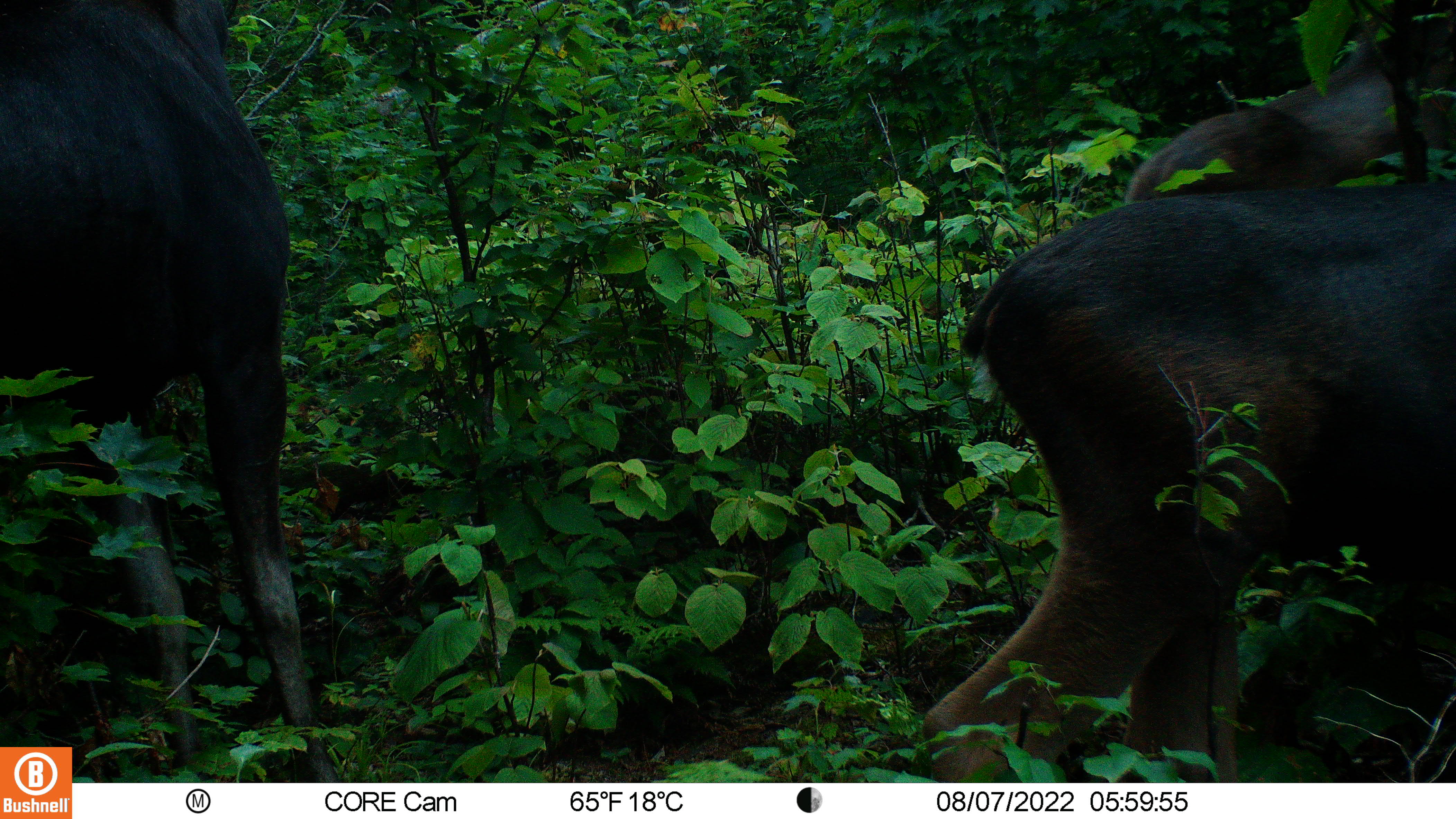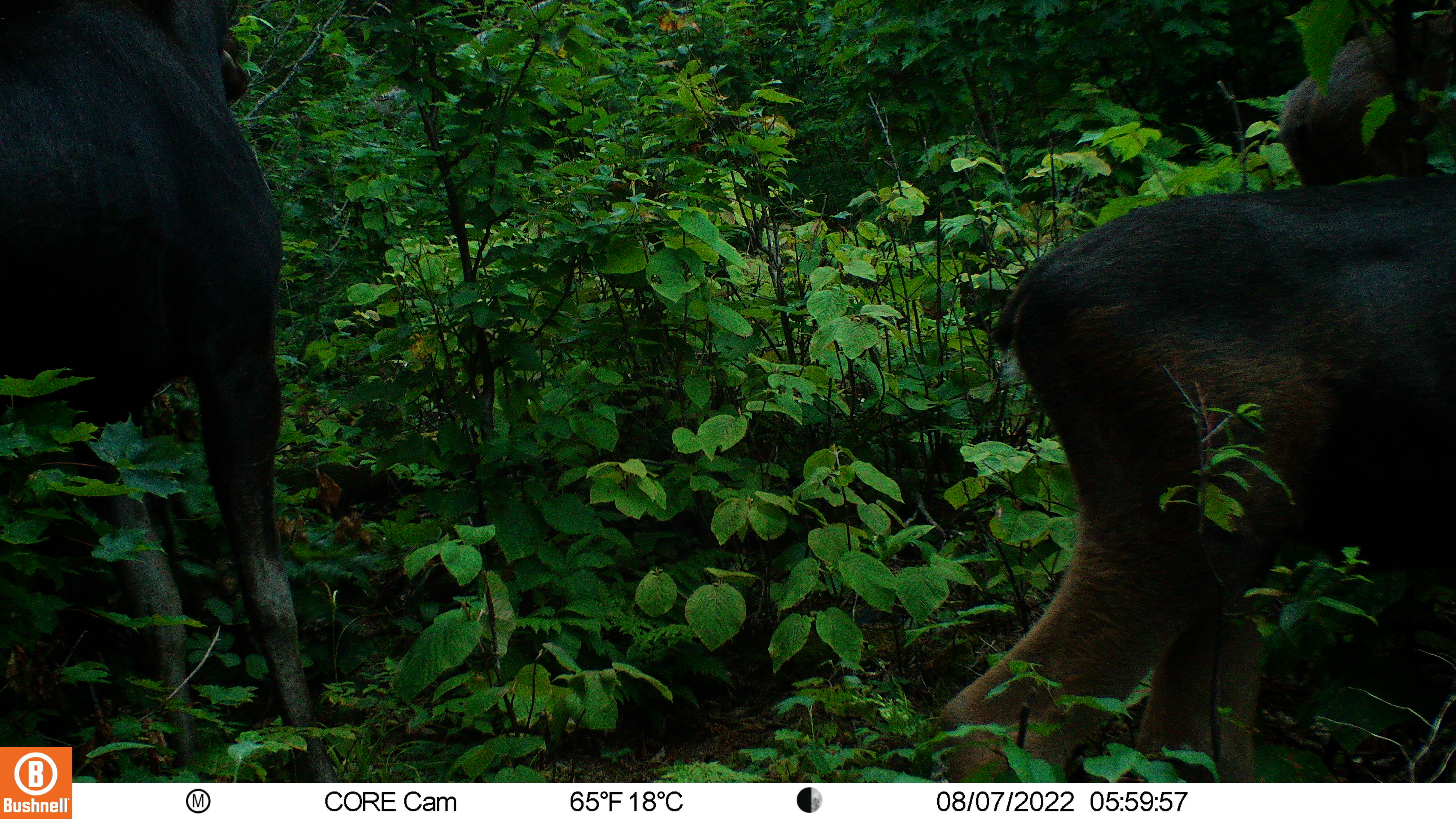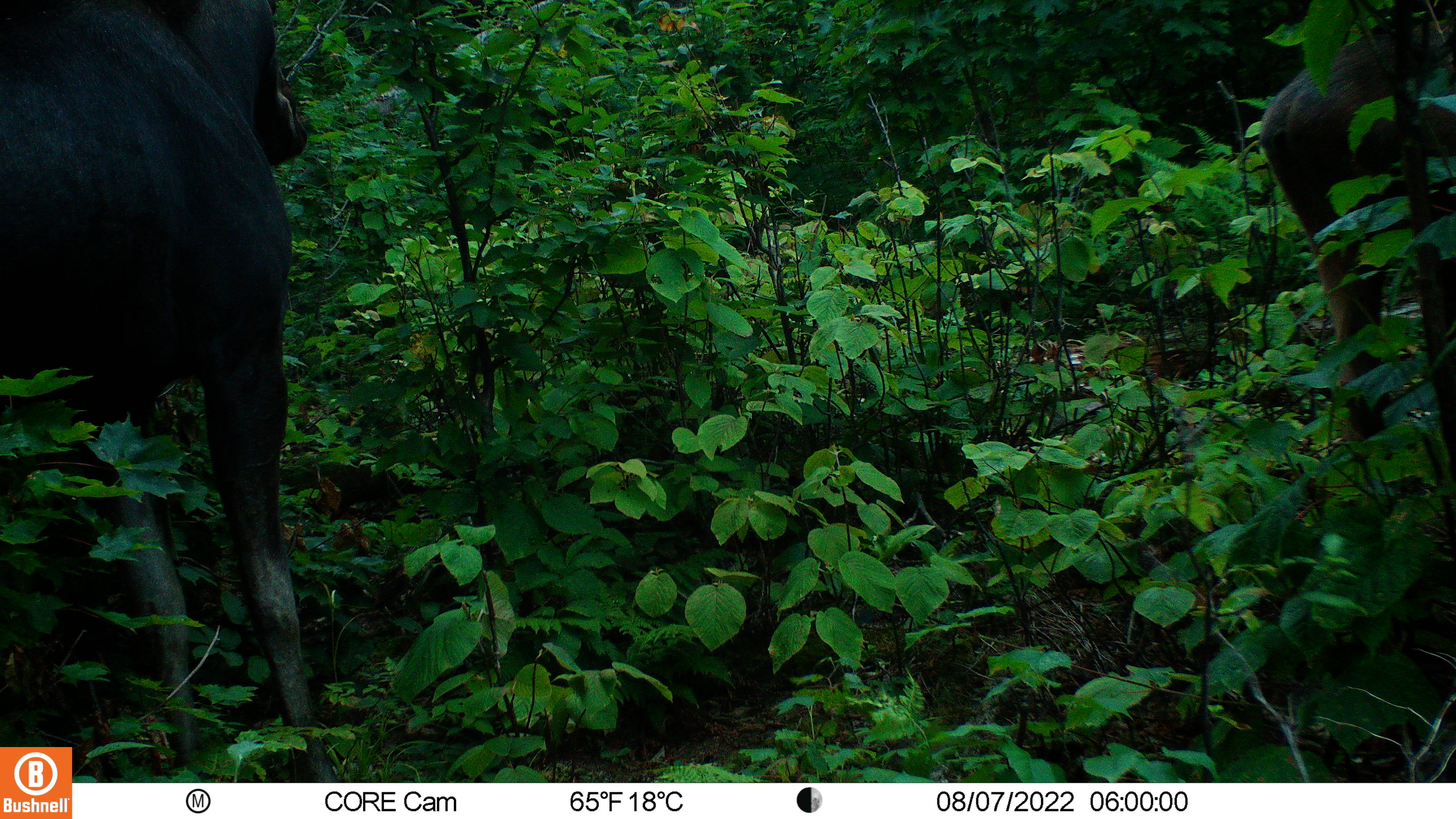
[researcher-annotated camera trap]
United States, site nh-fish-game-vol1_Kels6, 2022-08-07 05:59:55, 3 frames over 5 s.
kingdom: Animalia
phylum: Chordata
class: Mammalia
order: Artiodactyla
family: Cervidae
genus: Alces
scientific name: Alces alces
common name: moose